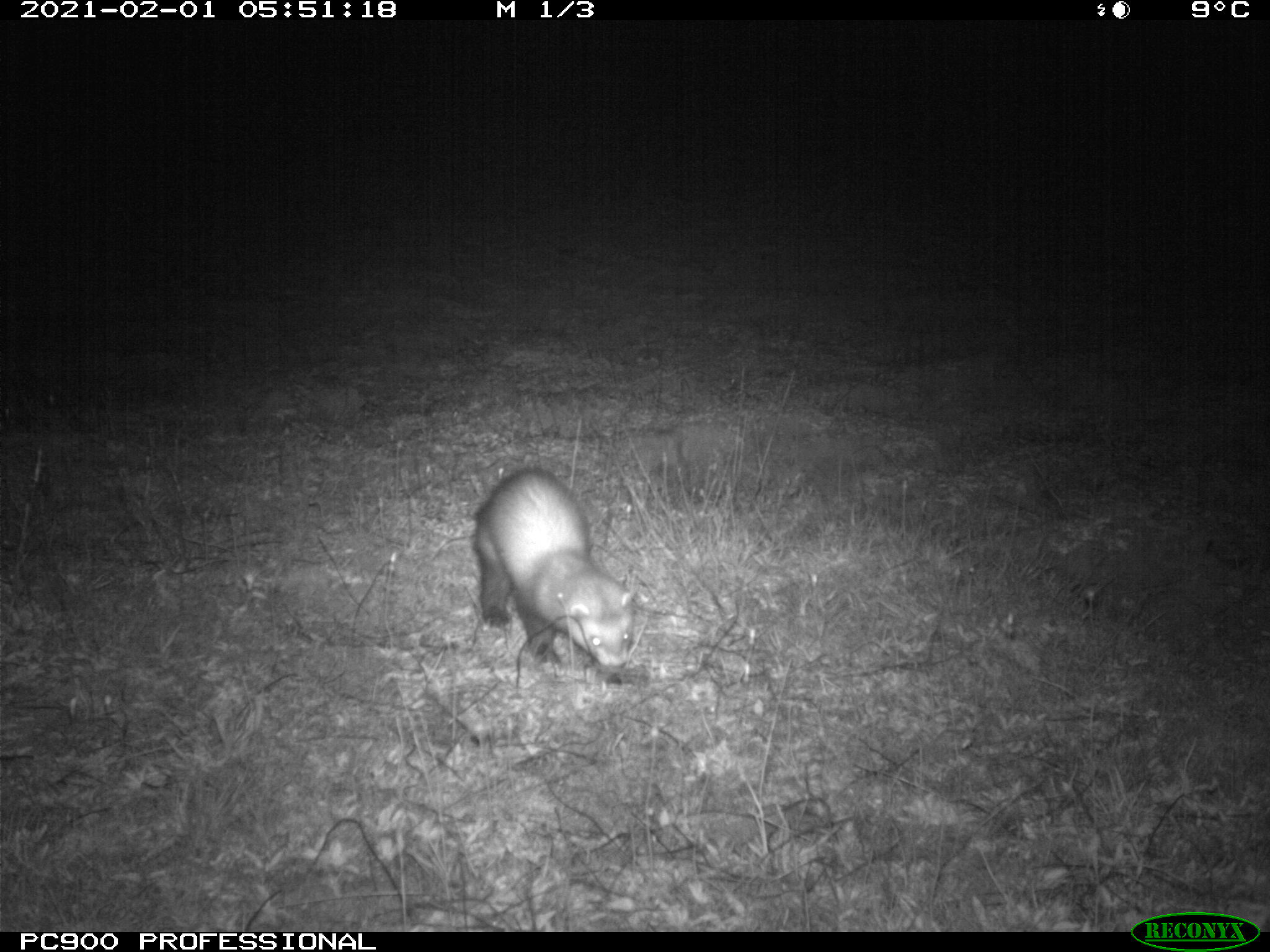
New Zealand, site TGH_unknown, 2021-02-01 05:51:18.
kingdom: Animalia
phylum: Chordata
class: Mammalia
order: Carnivora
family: Mustelidae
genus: Mustela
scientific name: Mustela furo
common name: ferret